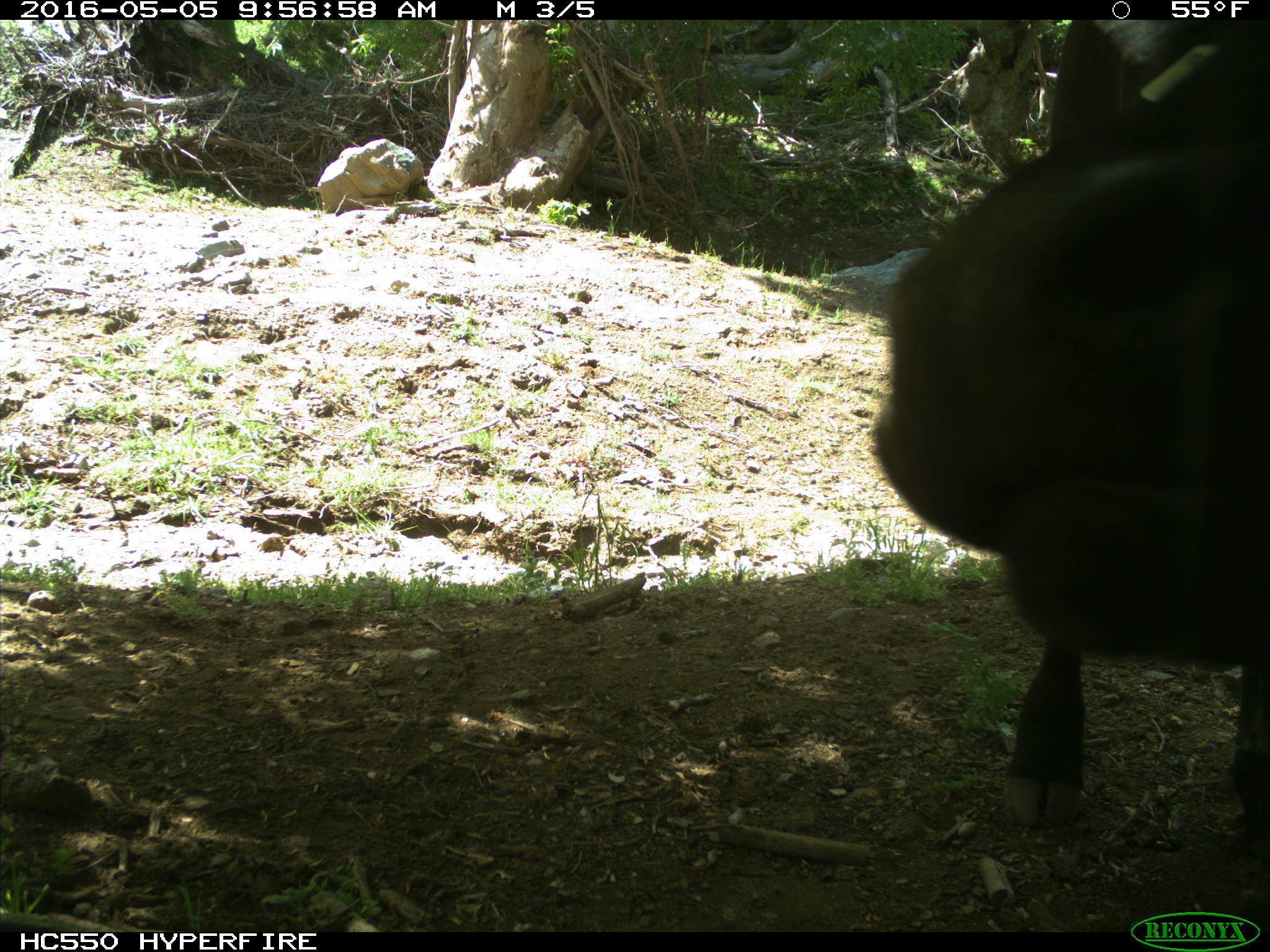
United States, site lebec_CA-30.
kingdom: Animalia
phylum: Chordata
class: Mammalia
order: Artiodactyla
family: Bovidae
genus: Bos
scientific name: Bos taurus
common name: domestic cow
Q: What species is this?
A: Bos taurus (domestic cow).